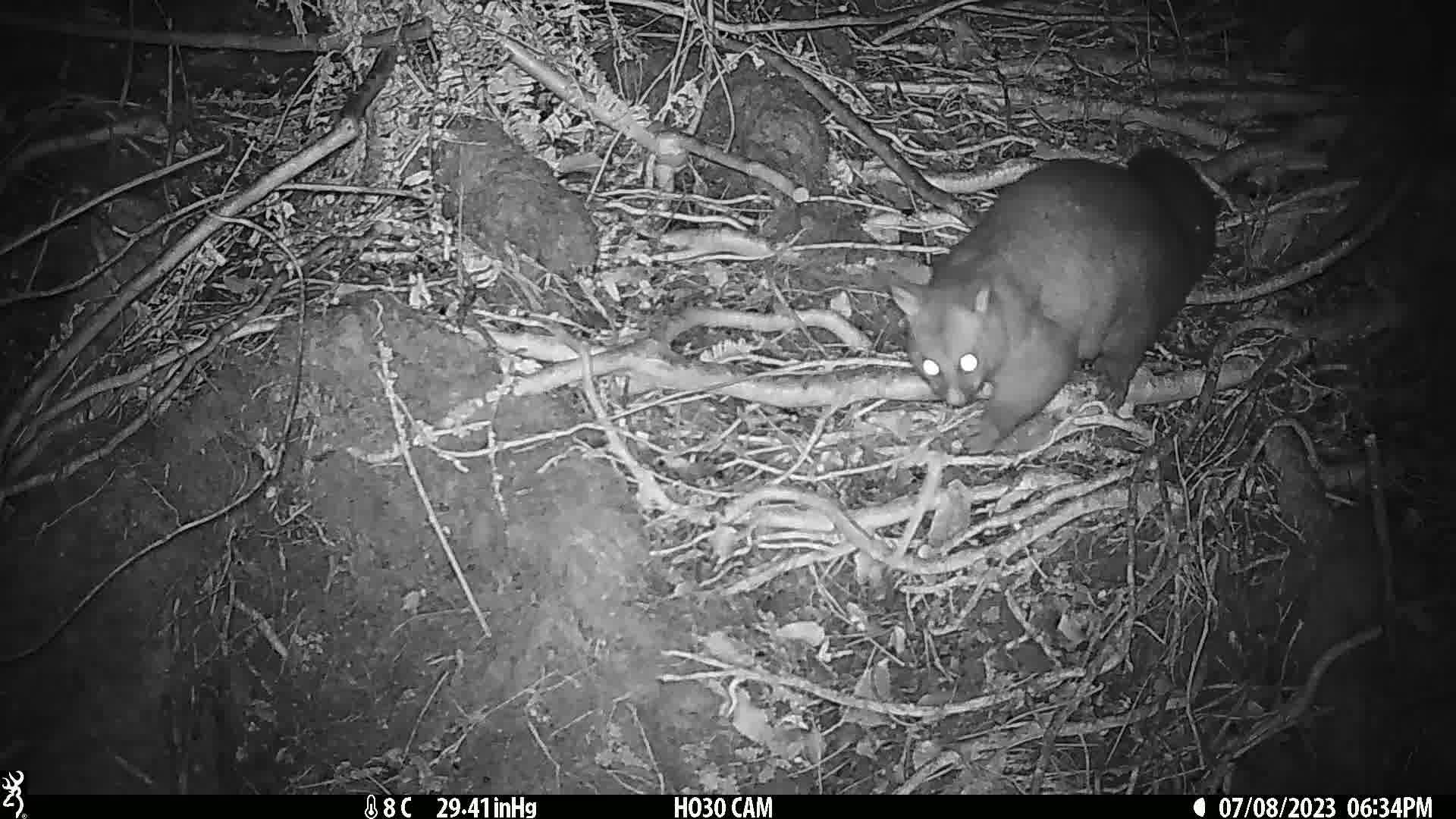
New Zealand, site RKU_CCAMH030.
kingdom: Animalia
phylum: Chordata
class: Mammalia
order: Diprotodontia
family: Phalangeridae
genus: Trichosurus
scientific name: Trichosurus vulpecula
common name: common brushtail possum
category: possum